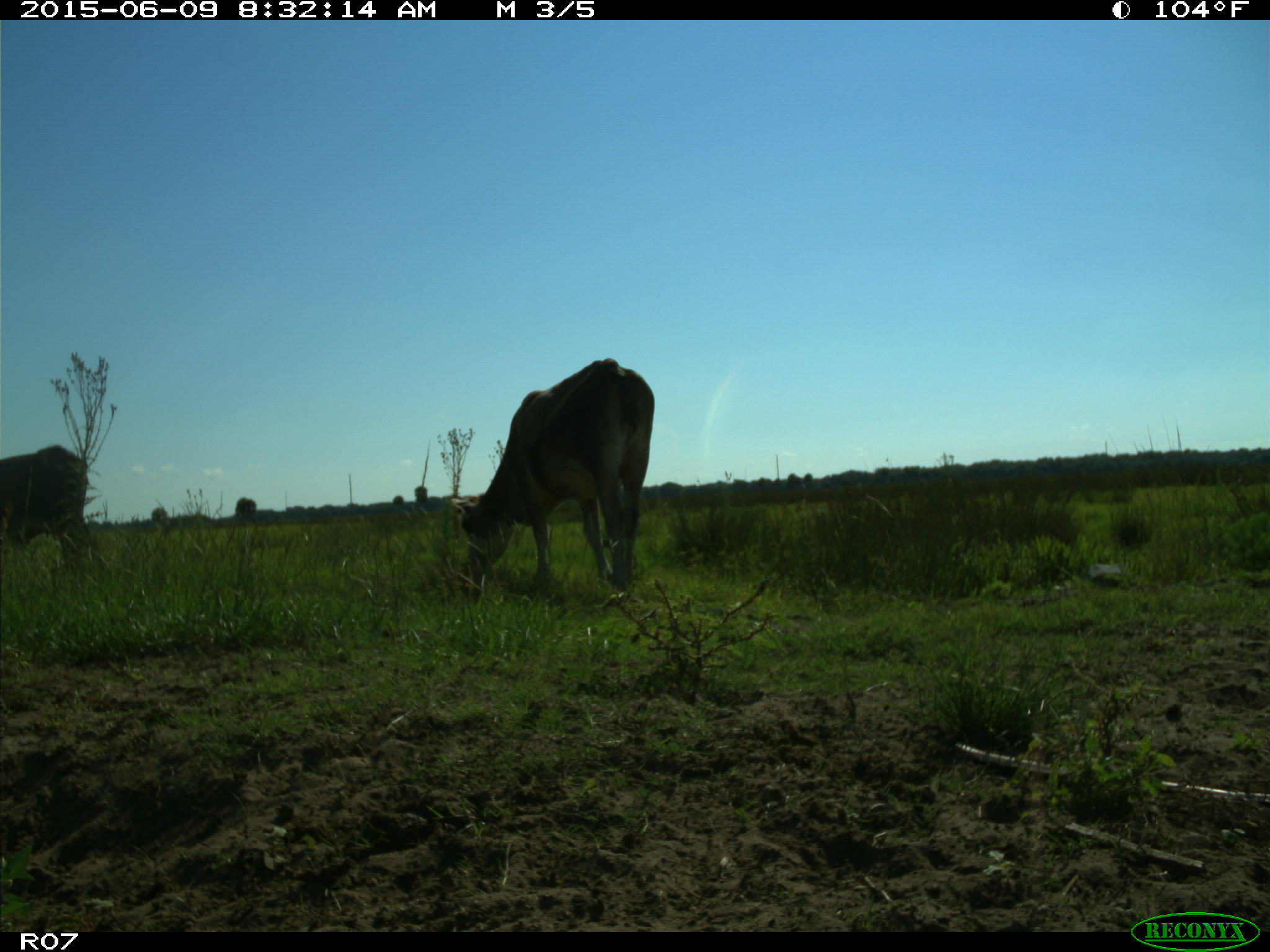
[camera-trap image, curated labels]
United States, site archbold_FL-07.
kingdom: Animalia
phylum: Chordata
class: Mammalia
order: Artiodactyla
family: Bovidae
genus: Bos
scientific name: Bos taurus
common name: domestic cow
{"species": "Bos taurus (domestic cow)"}